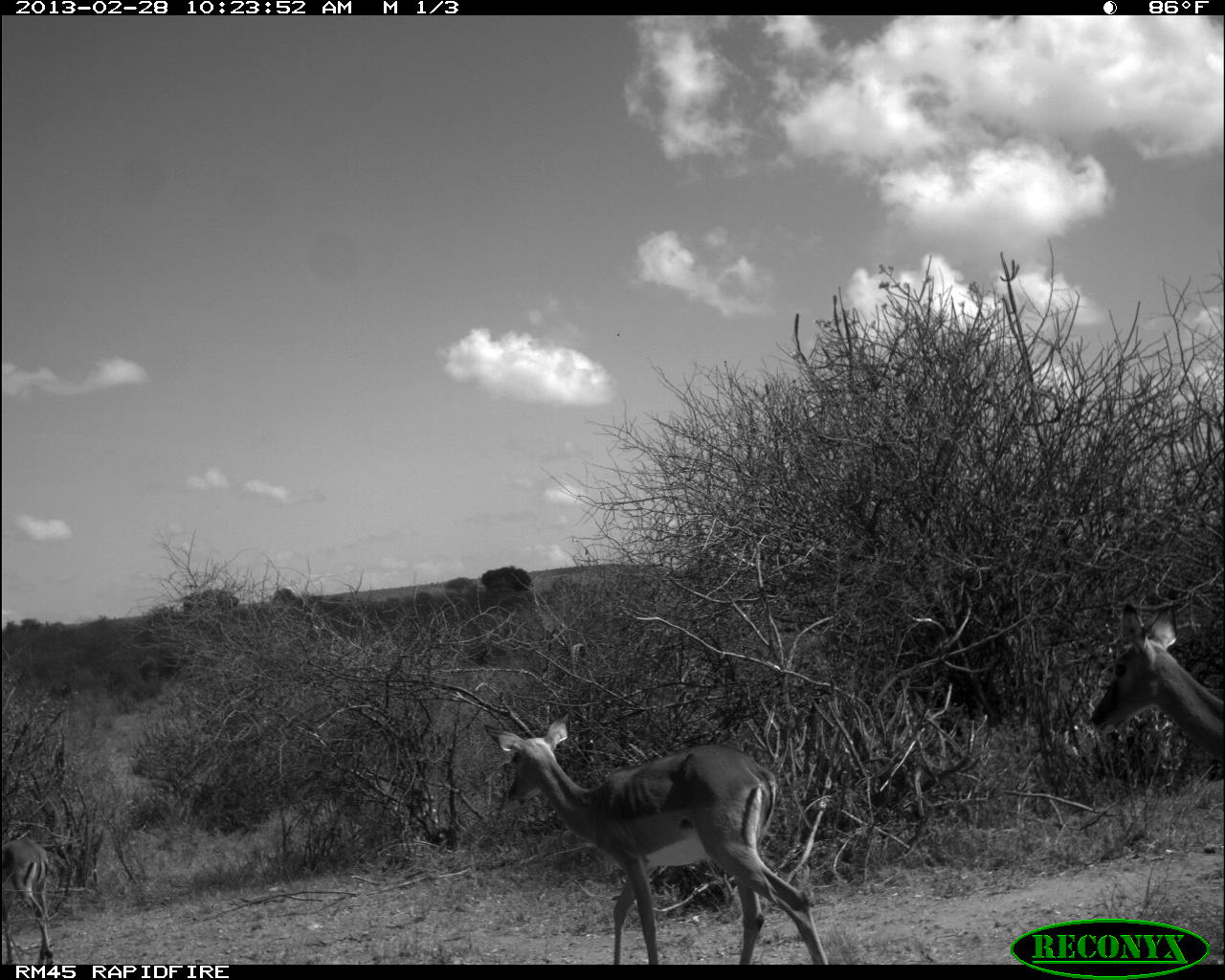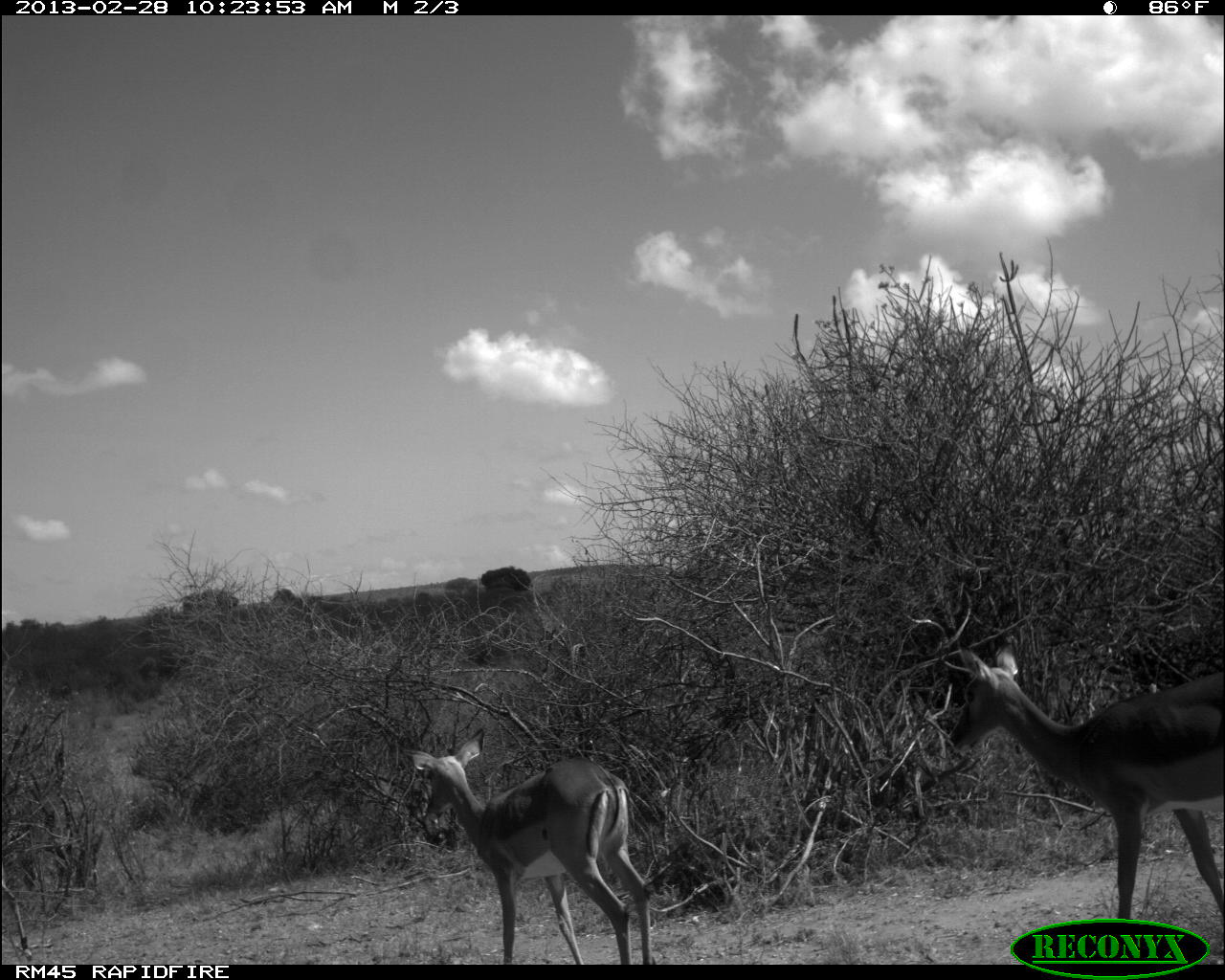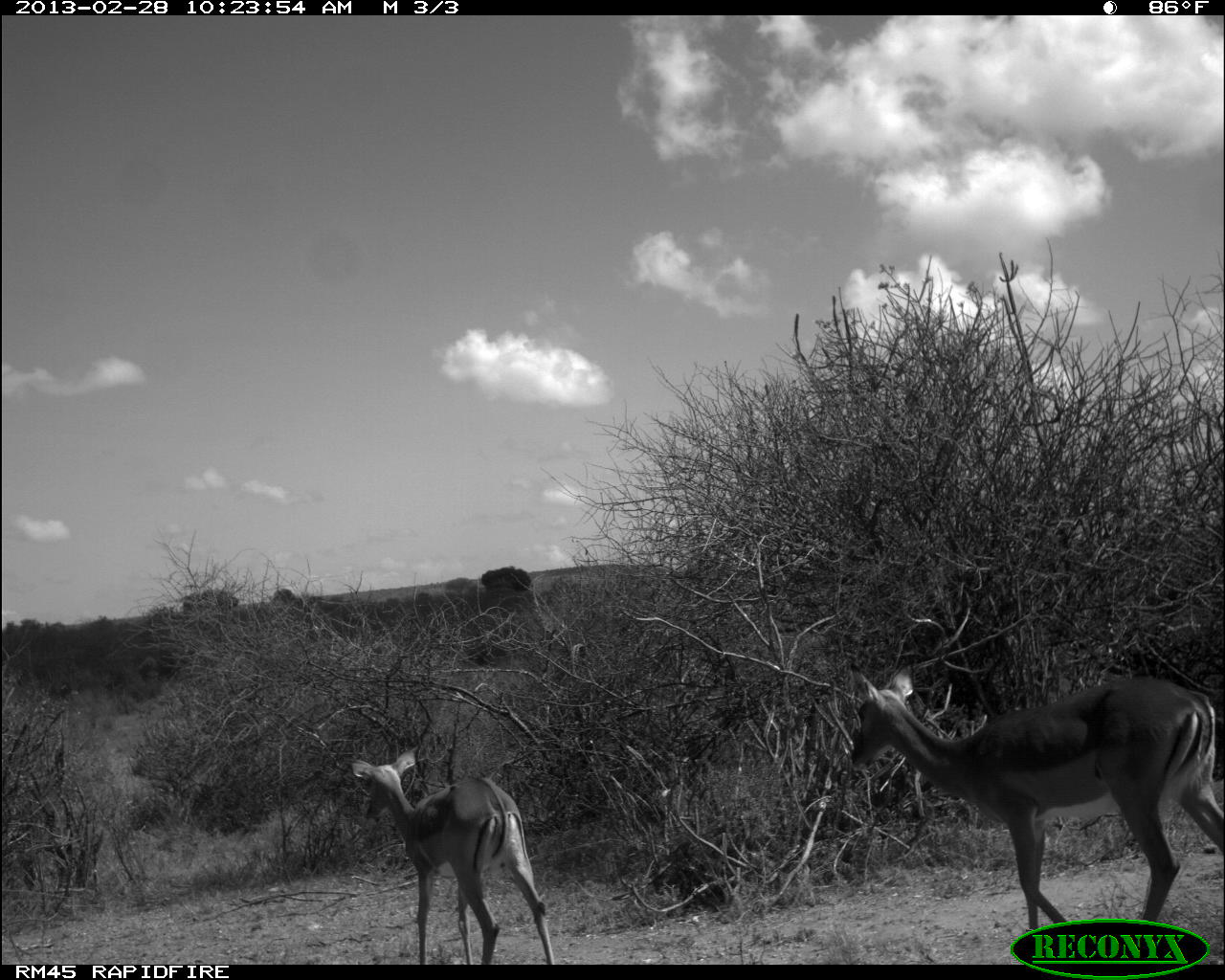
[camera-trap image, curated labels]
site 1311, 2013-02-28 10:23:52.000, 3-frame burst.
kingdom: Animalia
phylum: Chordata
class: Mammalia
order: Artiodactyla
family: Bovidae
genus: Aepyceros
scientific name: Aepyceros melampus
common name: impala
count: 3